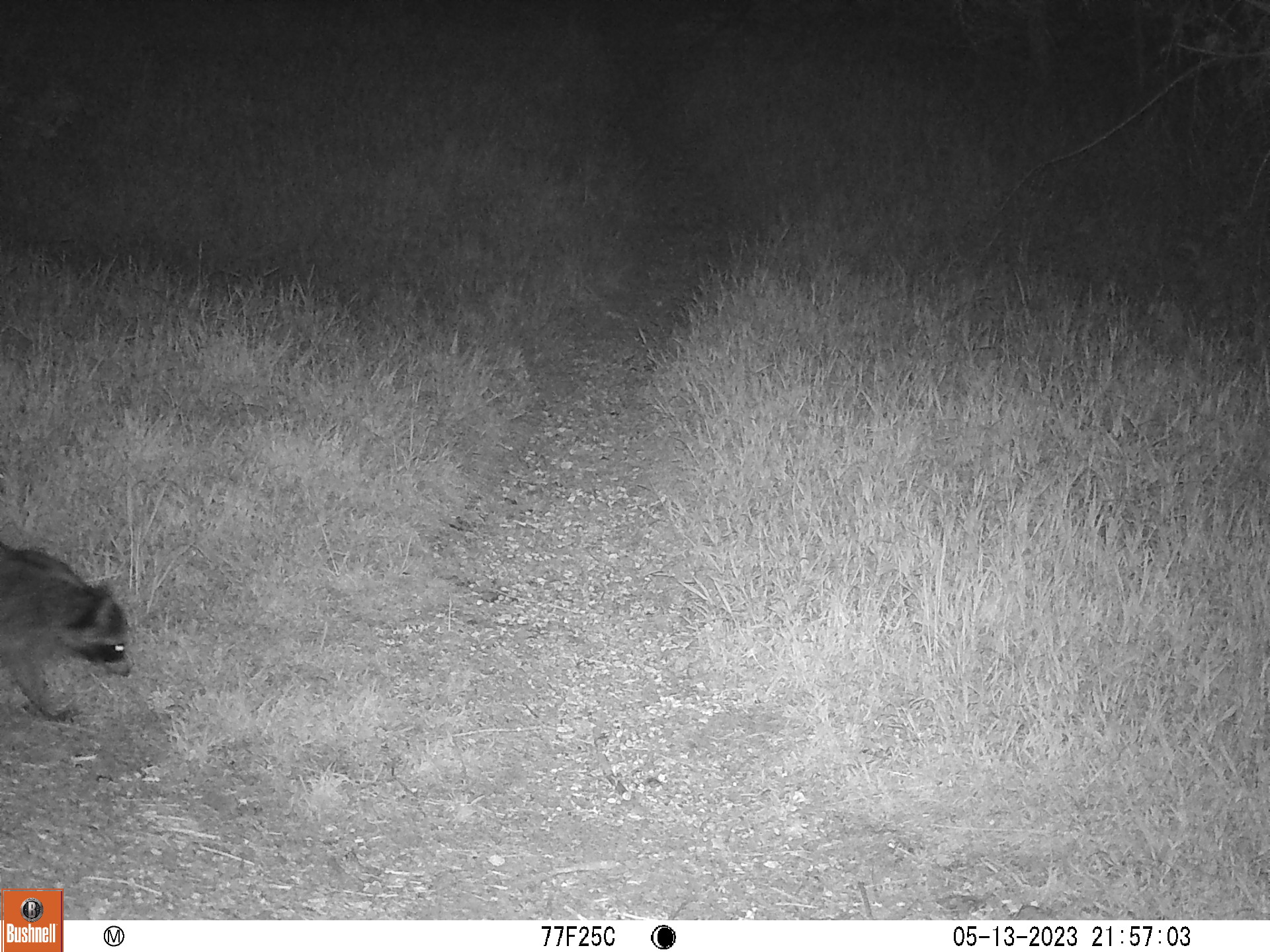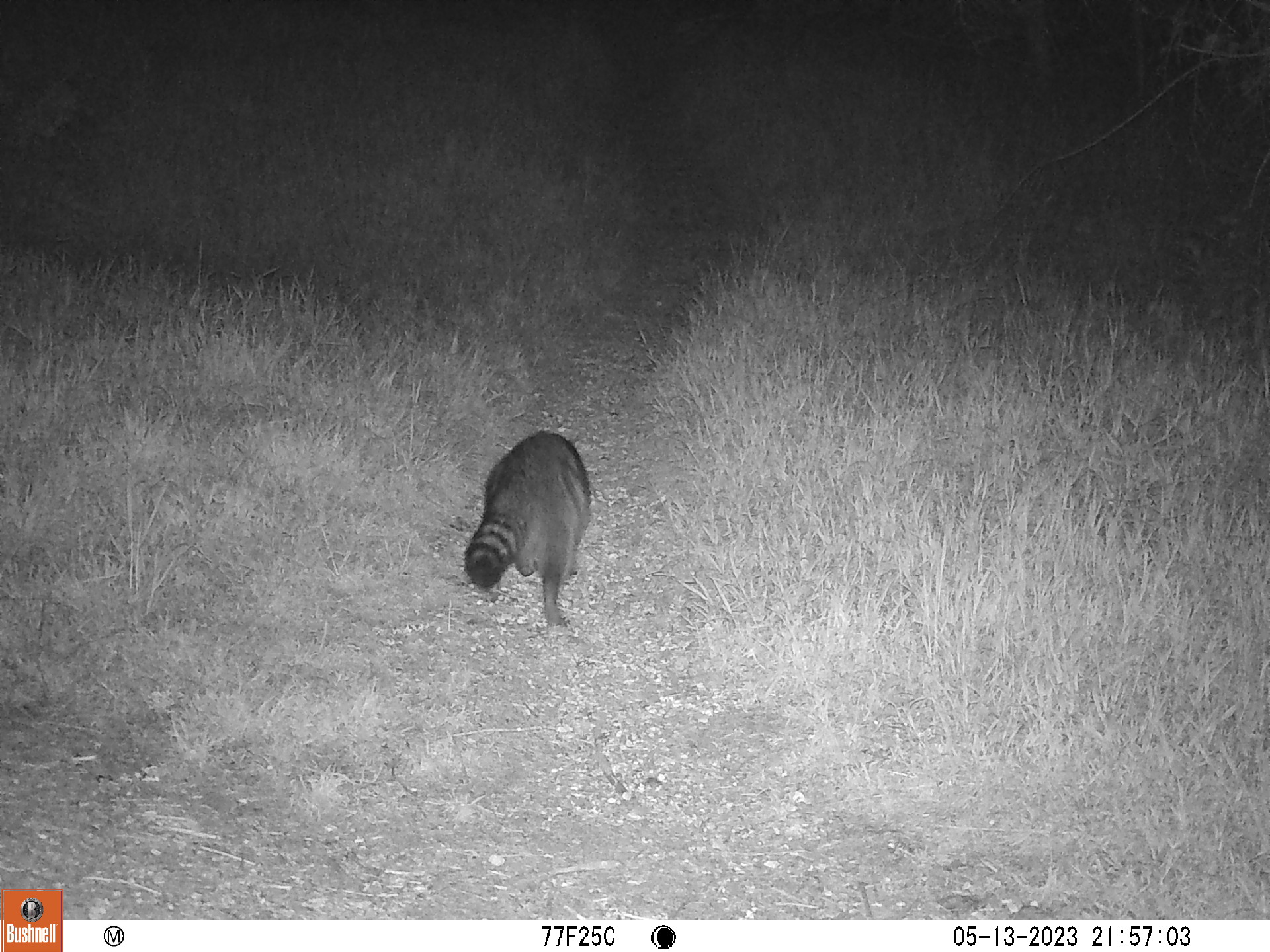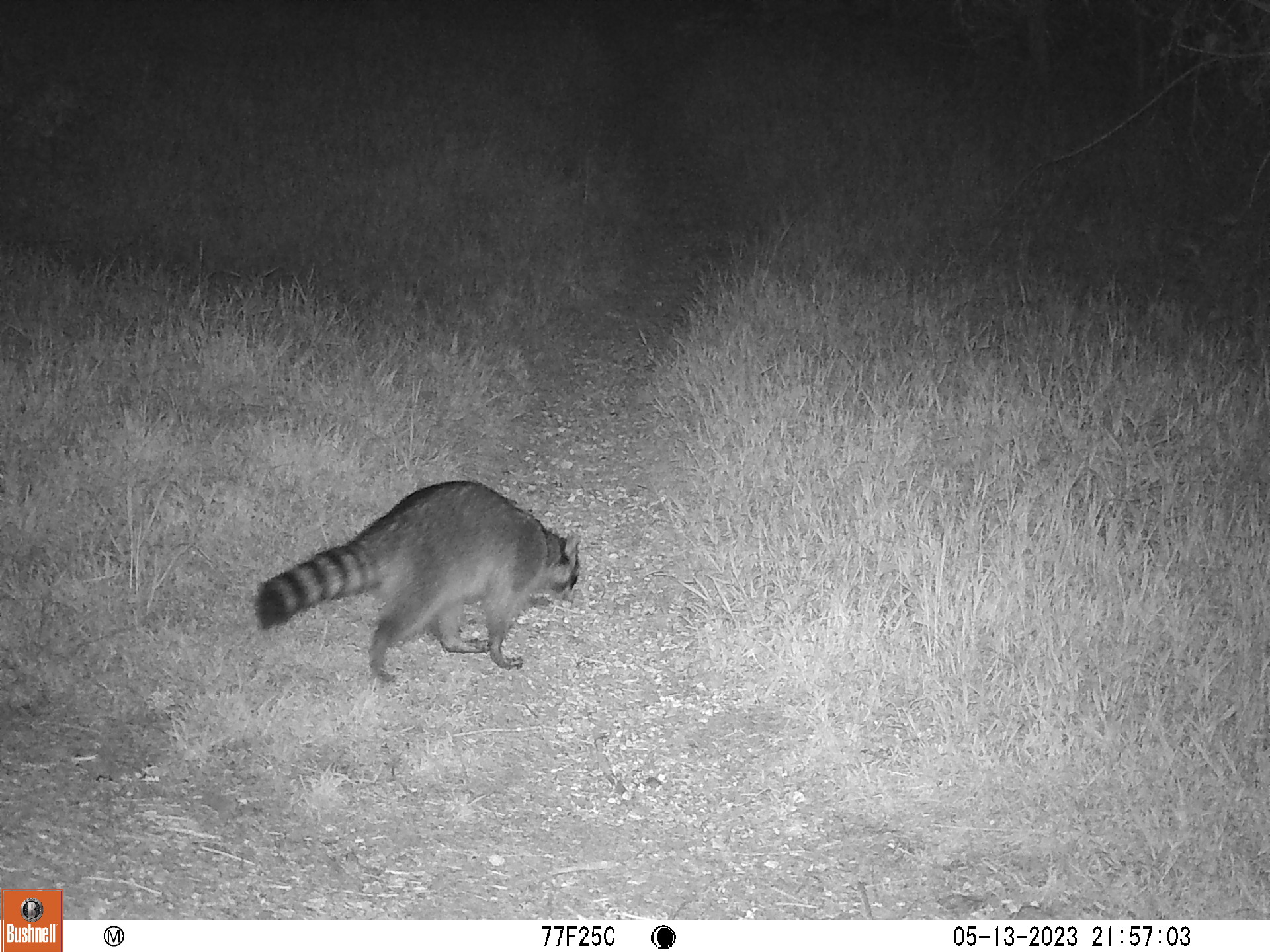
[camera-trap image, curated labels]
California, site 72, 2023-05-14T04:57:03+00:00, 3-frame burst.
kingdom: Animalia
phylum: Chordata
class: Mammalia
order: Carnivora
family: Procyonidae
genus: Procyon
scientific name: Procyon lotor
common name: raccoon